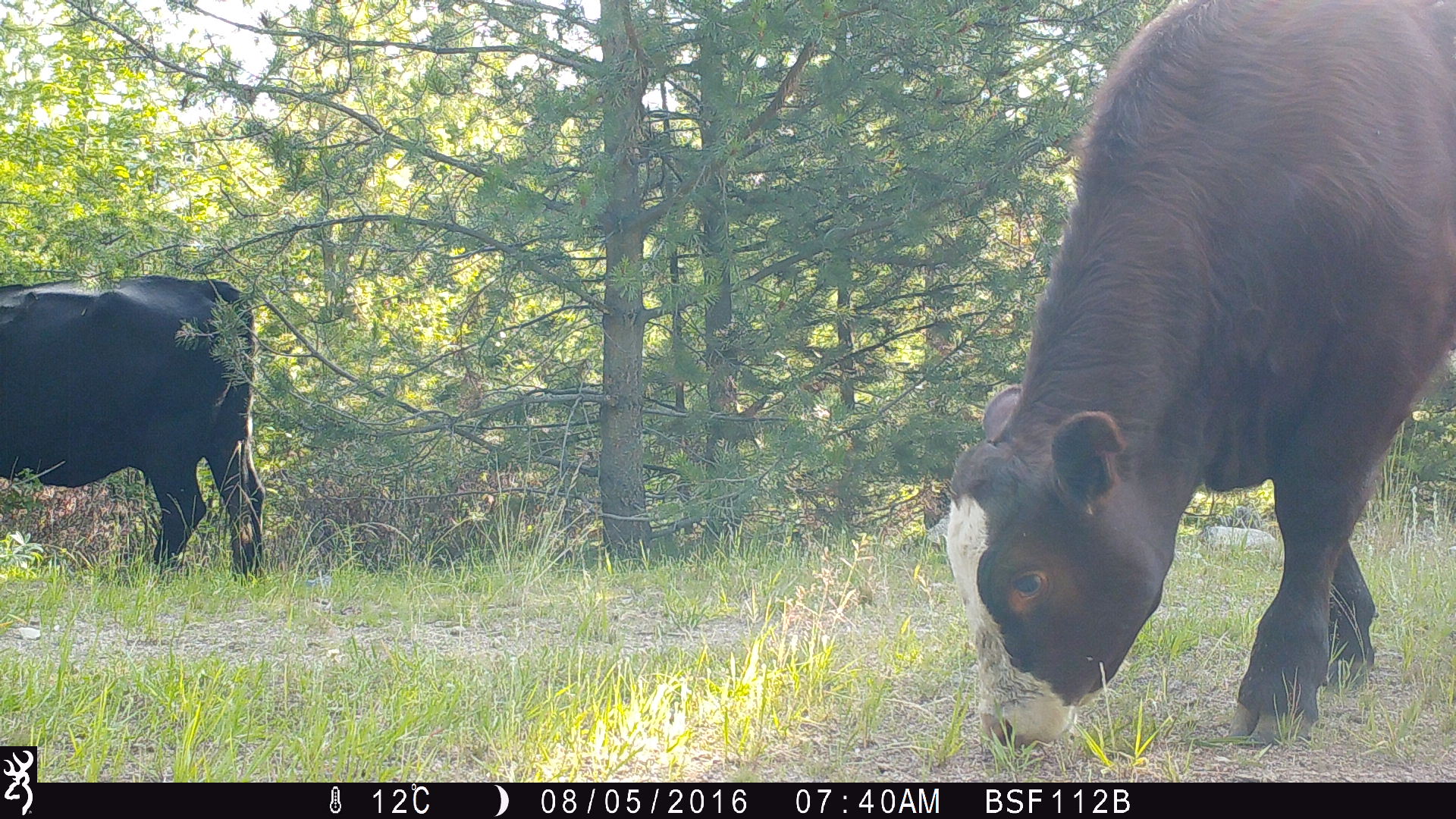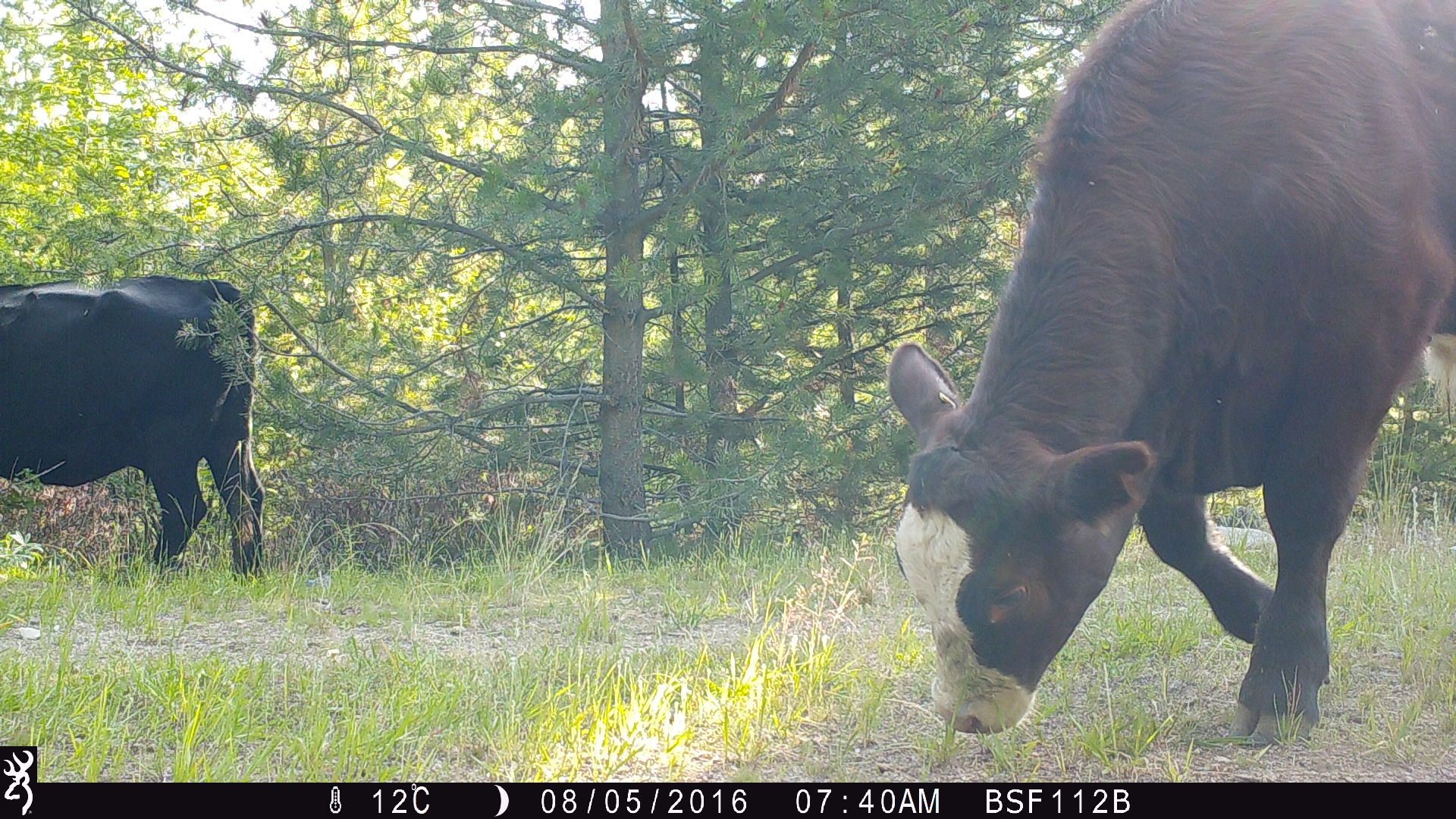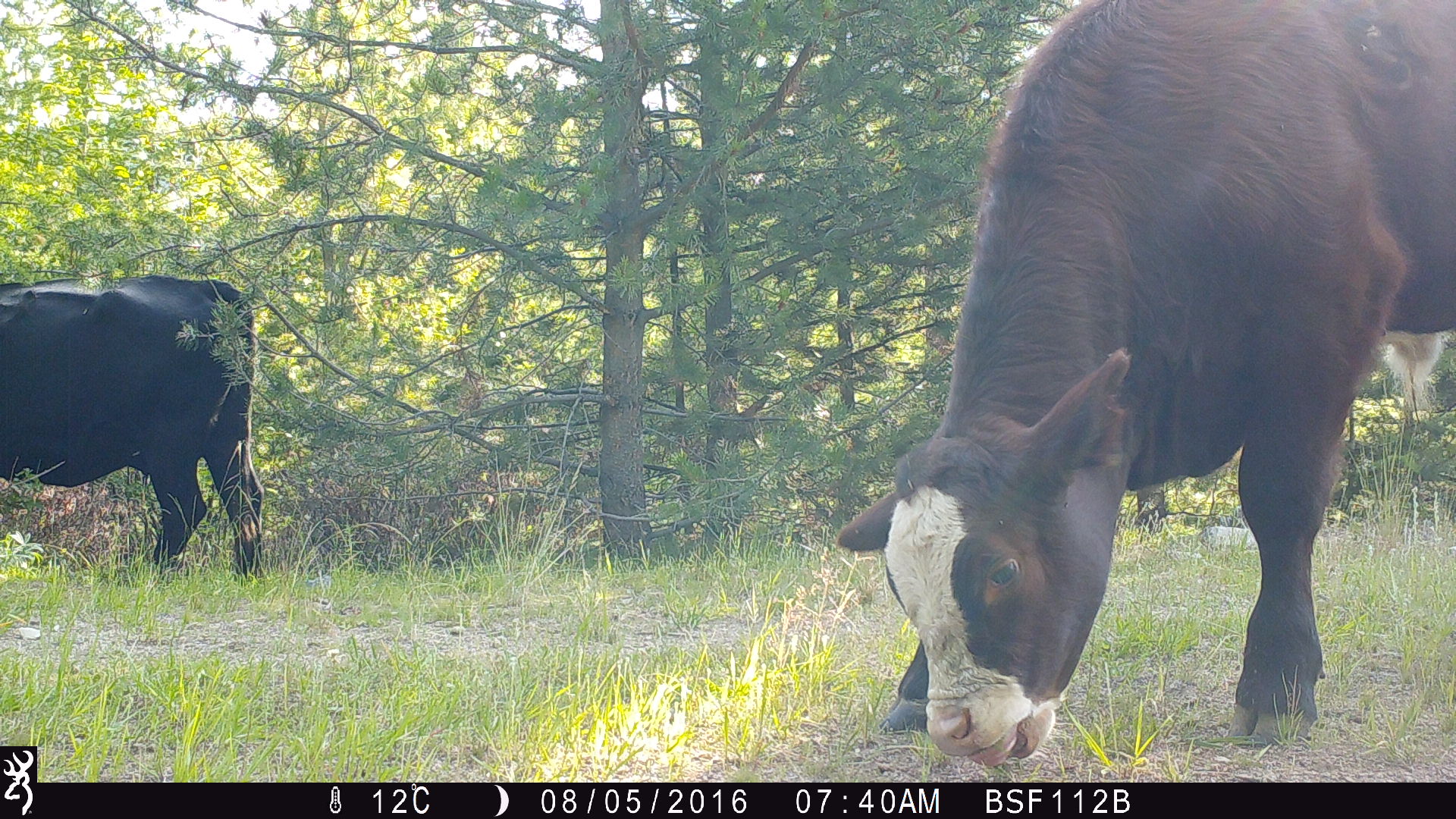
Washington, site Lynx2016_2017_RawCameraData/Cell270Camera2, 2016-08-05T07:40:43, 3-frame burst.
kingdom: Animalia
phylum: Chordata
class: Mammalia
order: Artiodactyla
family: Bovidae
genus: Bos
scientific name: Bos taurus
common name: domestic cattle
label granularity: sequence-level